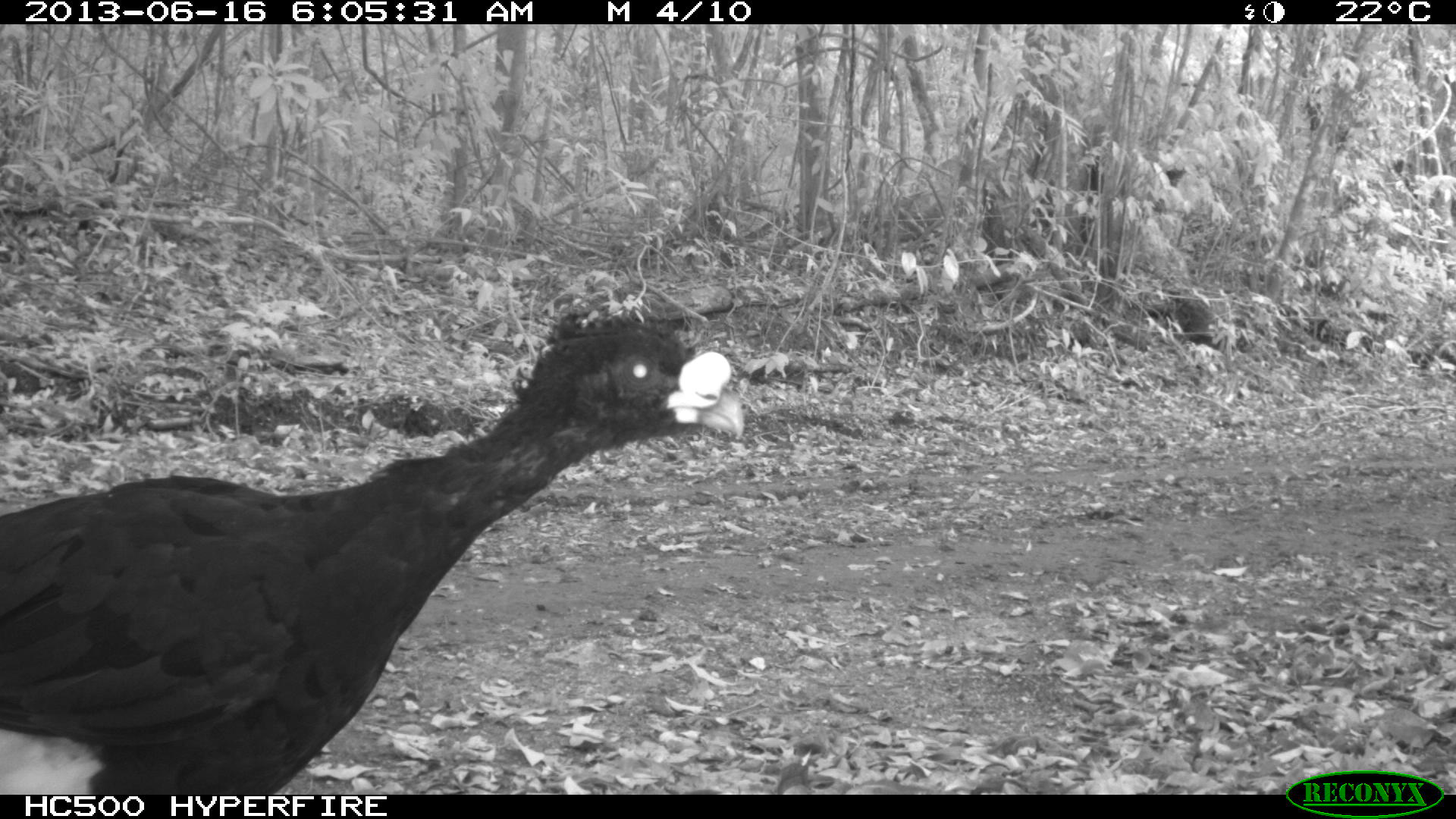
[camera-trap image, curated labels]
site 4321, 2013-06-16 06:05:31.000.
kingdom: Animalia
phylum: Chordata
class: Aves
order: Galliformes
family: Cracidae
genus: Crax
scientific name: Crax rubra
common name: great curassow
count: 1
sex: male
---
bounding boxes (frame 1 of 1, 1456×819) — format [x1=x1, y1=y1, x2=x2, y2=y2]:
crax rubra: [x1=1, y1=302, x2=745, y2=794]